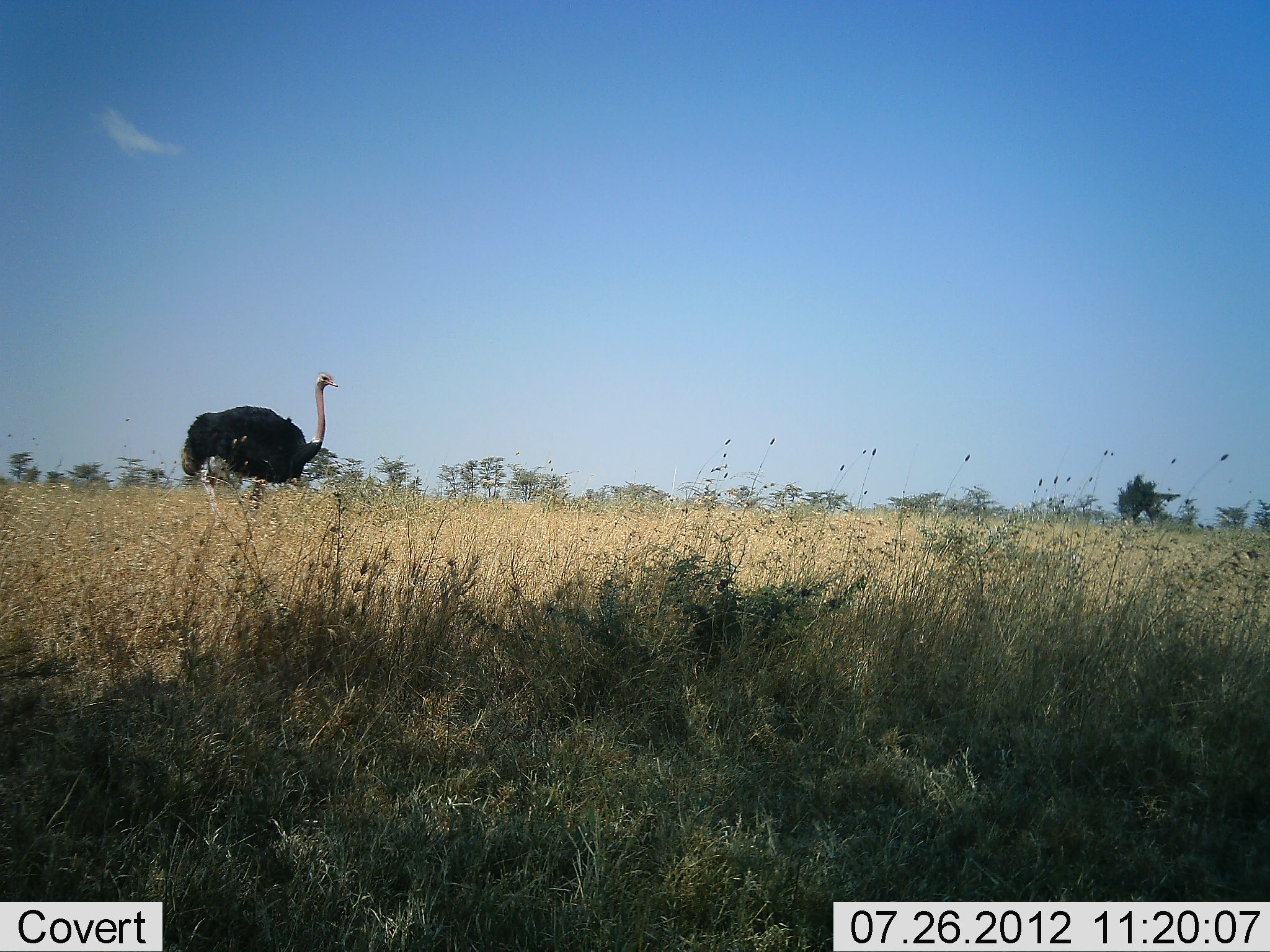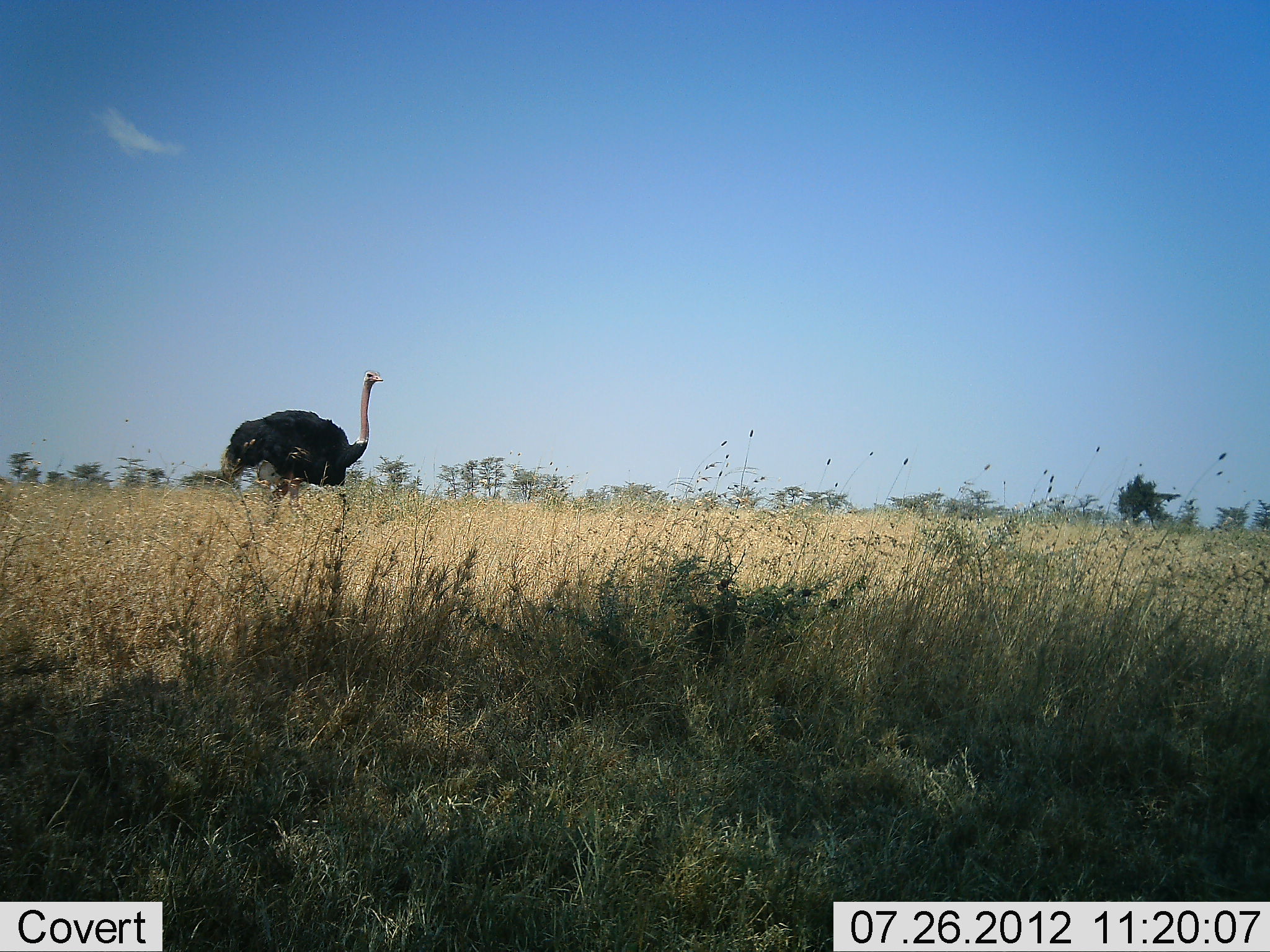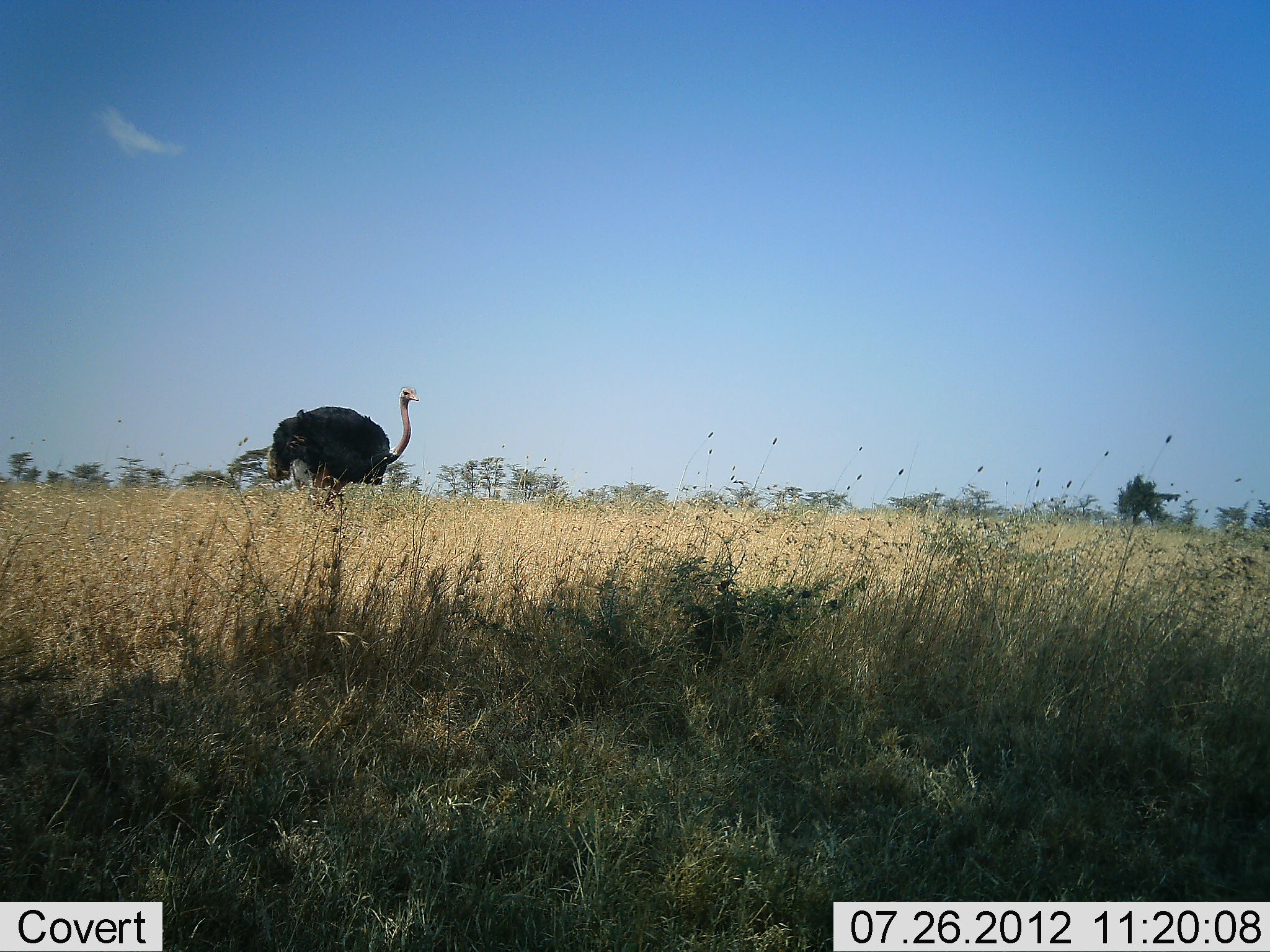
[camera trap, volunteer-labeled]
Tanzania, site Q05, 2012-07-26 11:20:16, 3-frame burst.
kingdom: Animalia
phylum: Chordata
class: Aves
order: Struthioniformes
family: Struthionidae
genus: Struthio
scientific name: Struthio camelus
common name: ostrich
Ostrich (Struthio camelus), count 1. Behavior (volunteer vote fractions): standing 10%, resting 10%, moving 80%, interacting 0%. Young present (vote fraction): 0%. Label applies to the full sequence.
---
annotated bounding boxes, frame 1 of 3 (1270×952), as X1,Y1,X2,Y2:
animal: 179,371,340,541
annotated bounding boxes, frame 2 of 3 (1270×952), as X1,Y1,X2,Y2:
animal: 220,368,386,545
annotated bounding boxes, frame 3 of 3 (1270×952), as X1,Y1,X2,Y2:
animal: 264,385,421,536